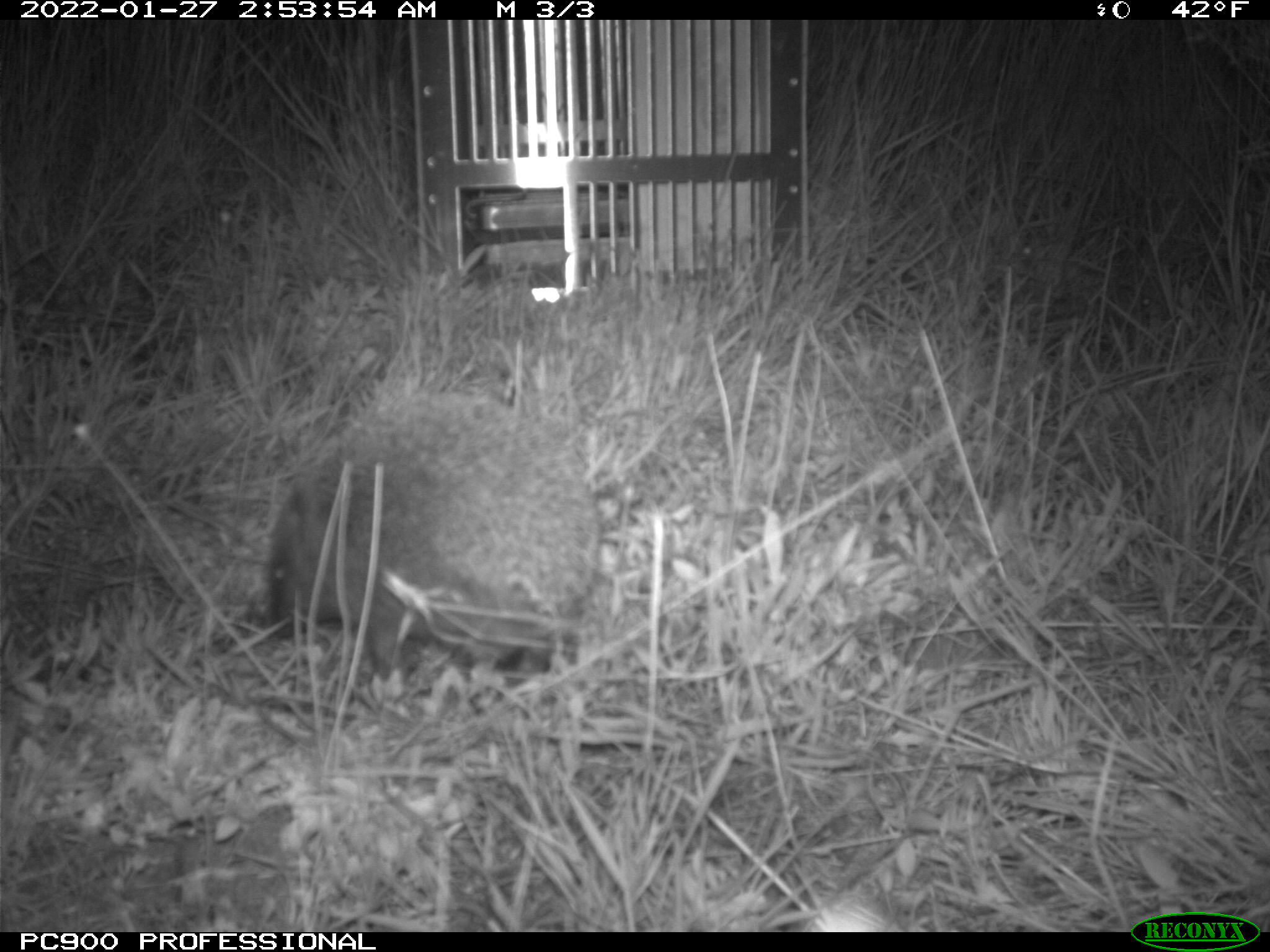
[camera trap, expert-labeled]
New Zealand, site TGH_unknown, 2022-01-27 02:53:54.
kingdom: Animalia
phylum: Chordata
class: Mammalia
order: Eulipotyphla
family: Erinaceidae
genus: Erinaceus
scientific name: Erinaceus europaeus europaeus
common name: european hedgehog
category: hedgehog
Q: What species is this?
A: Hedgehog (european hedgehog) (Erinaceus europaeus europaeus).